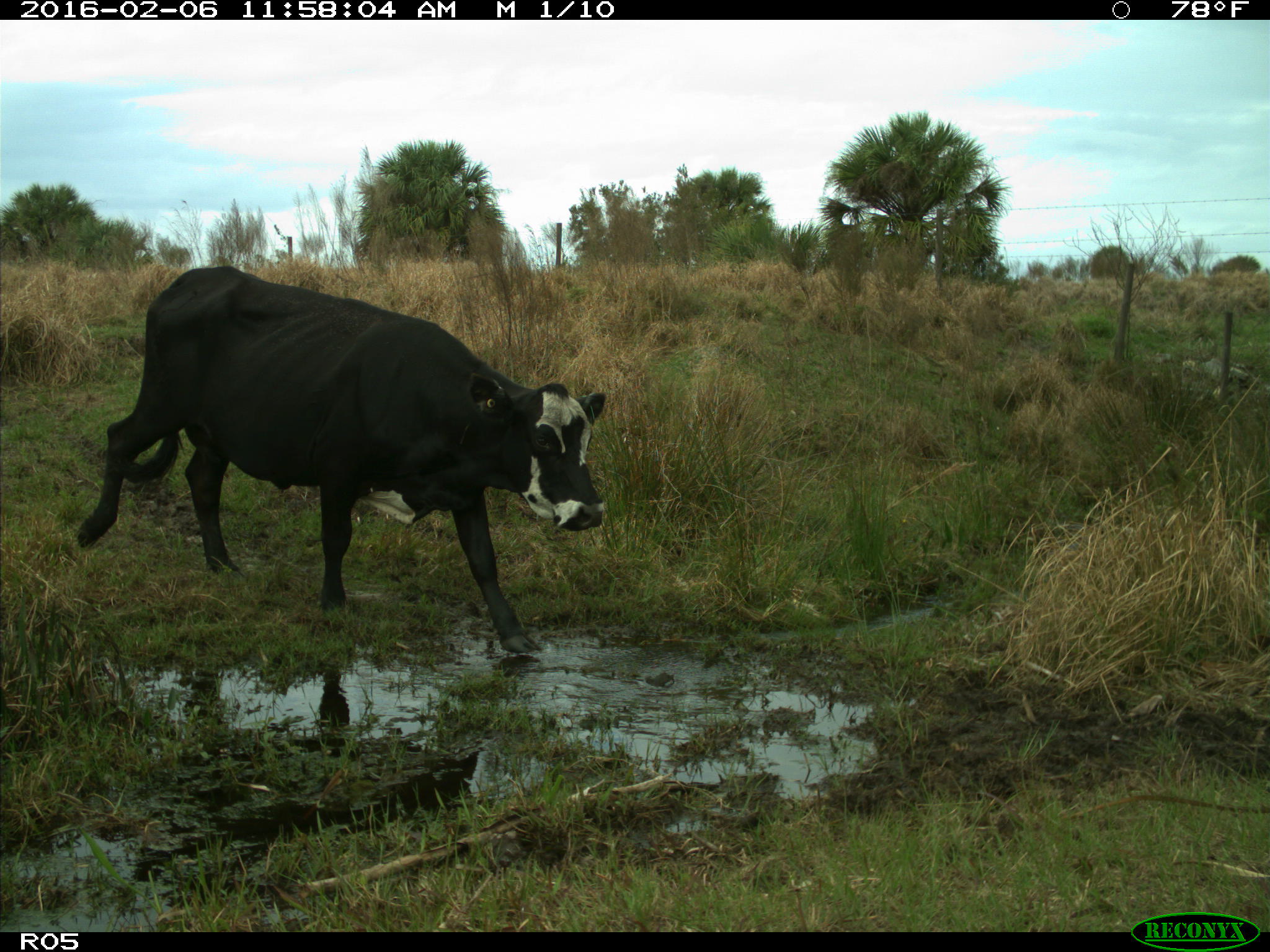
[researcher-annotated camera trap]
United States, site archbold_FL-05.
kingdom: Animalia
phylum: Chordata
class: Mammalia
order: Artiodactyla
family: Bovidae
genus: Bos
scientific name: Bos taurus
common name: domestic cow